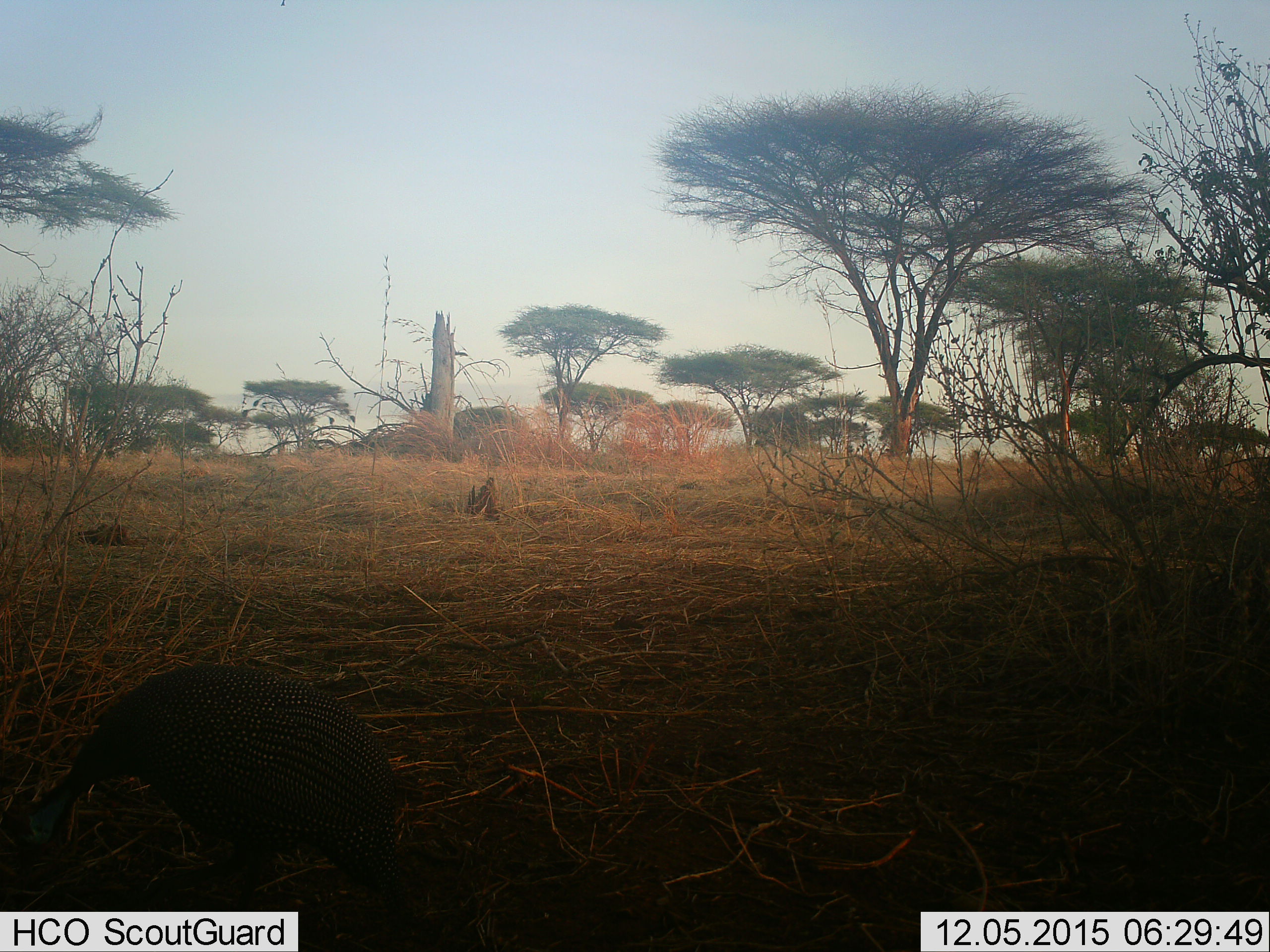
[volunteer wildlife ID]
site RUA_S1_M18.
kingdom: Animalia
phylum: Chordata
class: Aves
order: Galliformes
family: Numididae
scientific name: Numididae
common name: guineafowl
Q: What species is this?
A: Guineafowl (Numididae).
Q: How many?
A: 1.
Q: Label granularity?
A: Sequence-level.